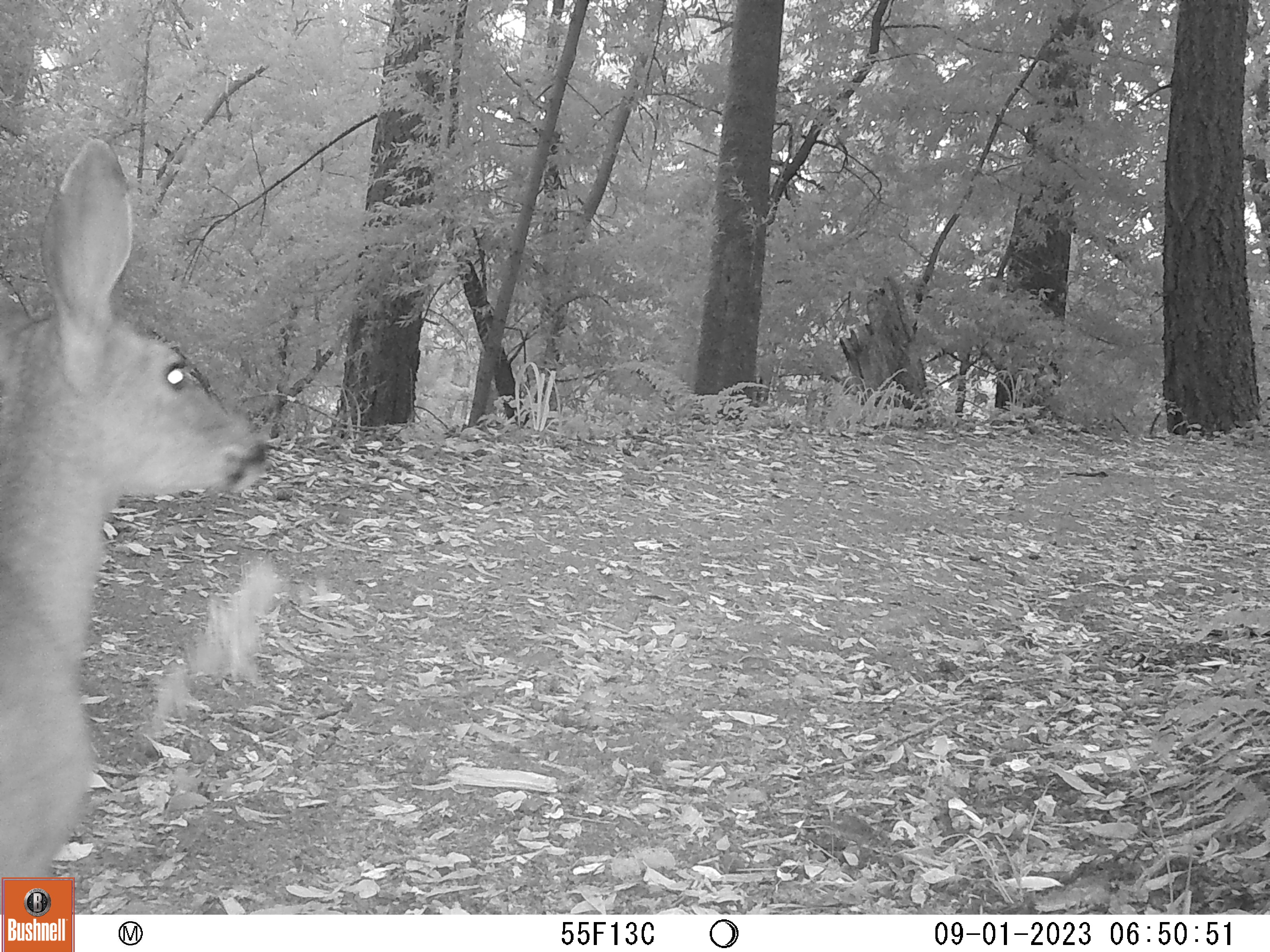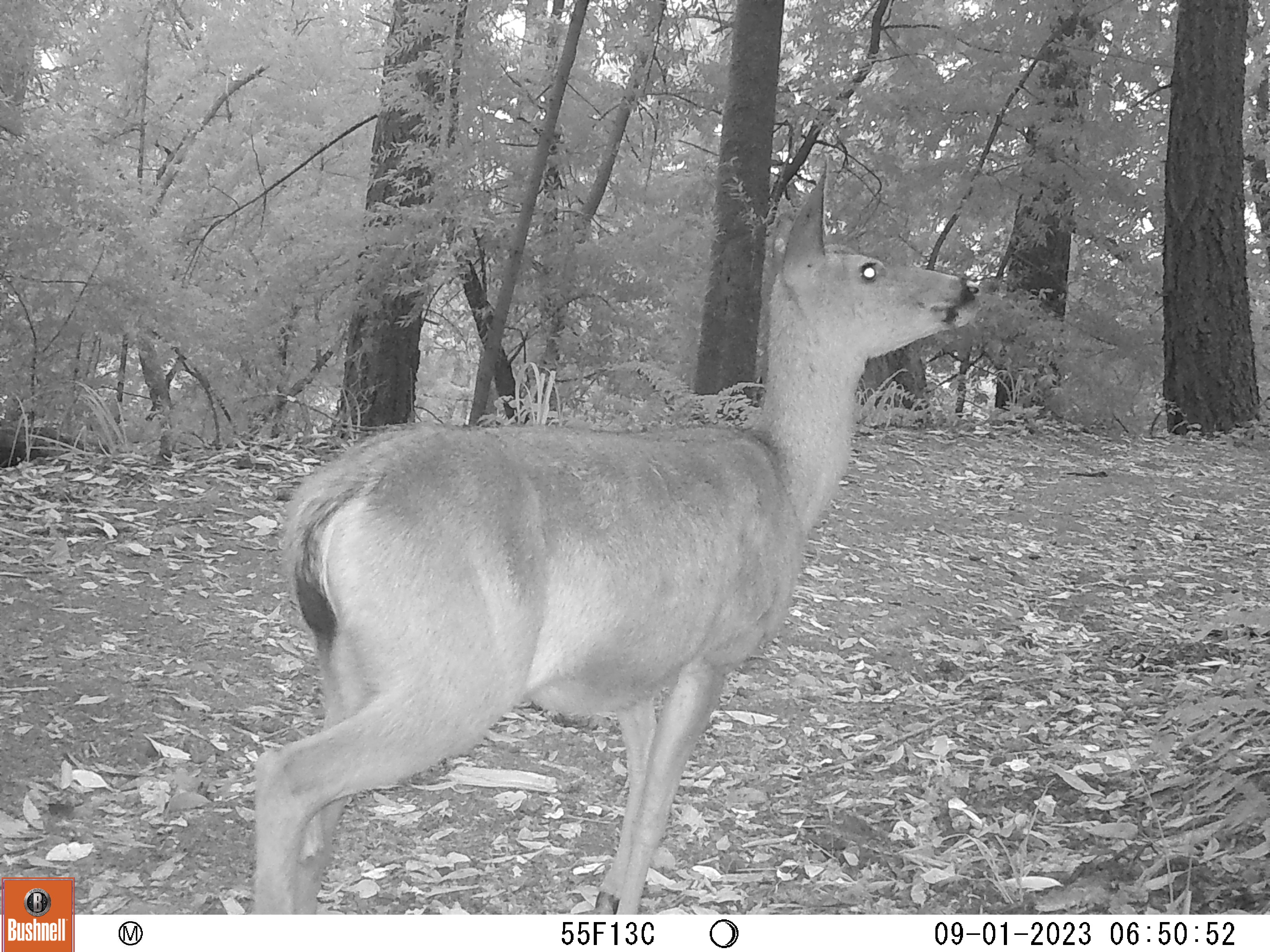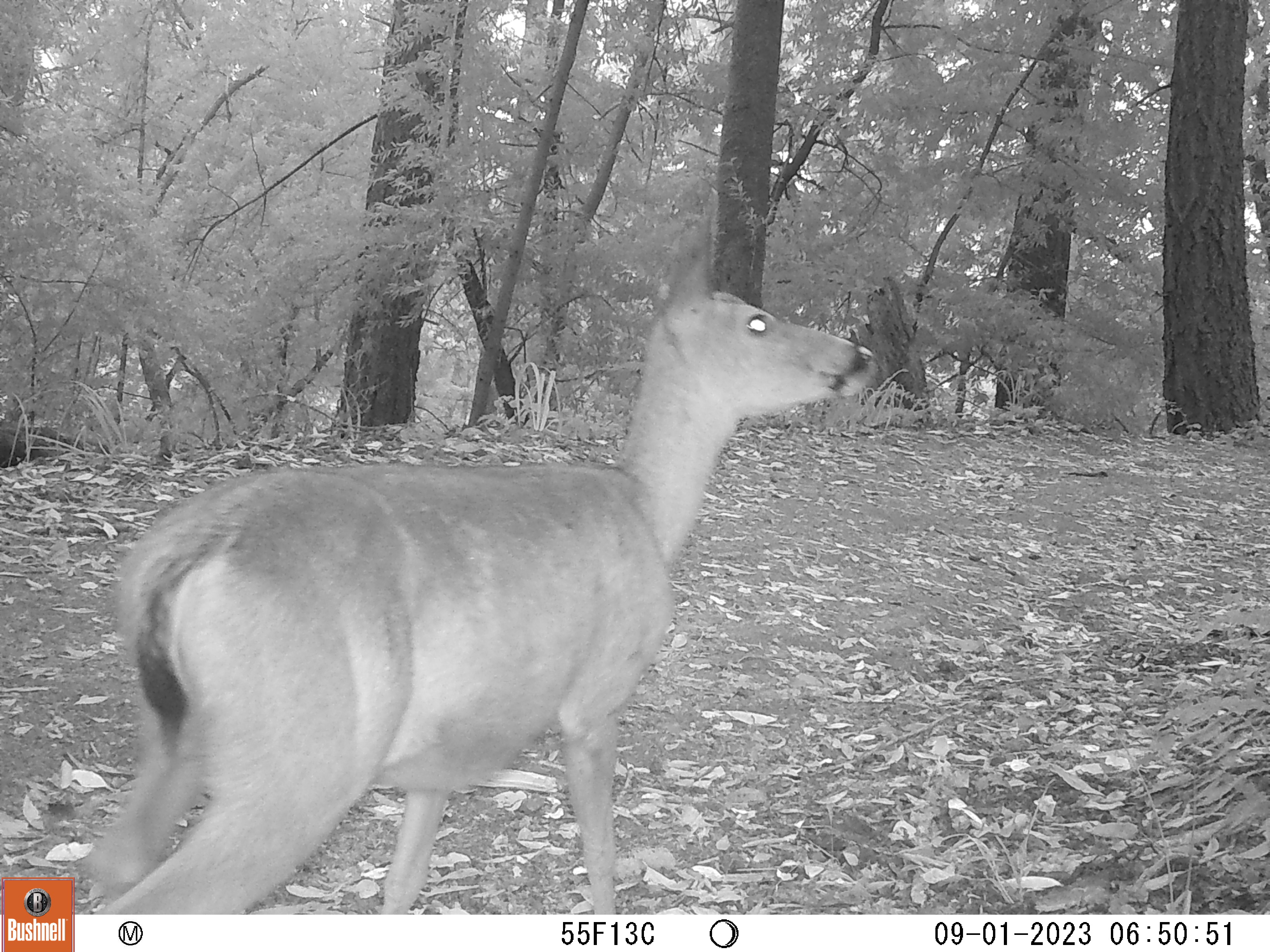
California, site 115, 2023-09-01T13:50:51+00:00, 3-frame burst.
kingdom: Animalia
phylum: Chordata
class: Mammalia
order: Artiodactyla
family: Cervidae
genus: Odocoileus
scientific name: Odocoileus hemionus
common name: mule deer